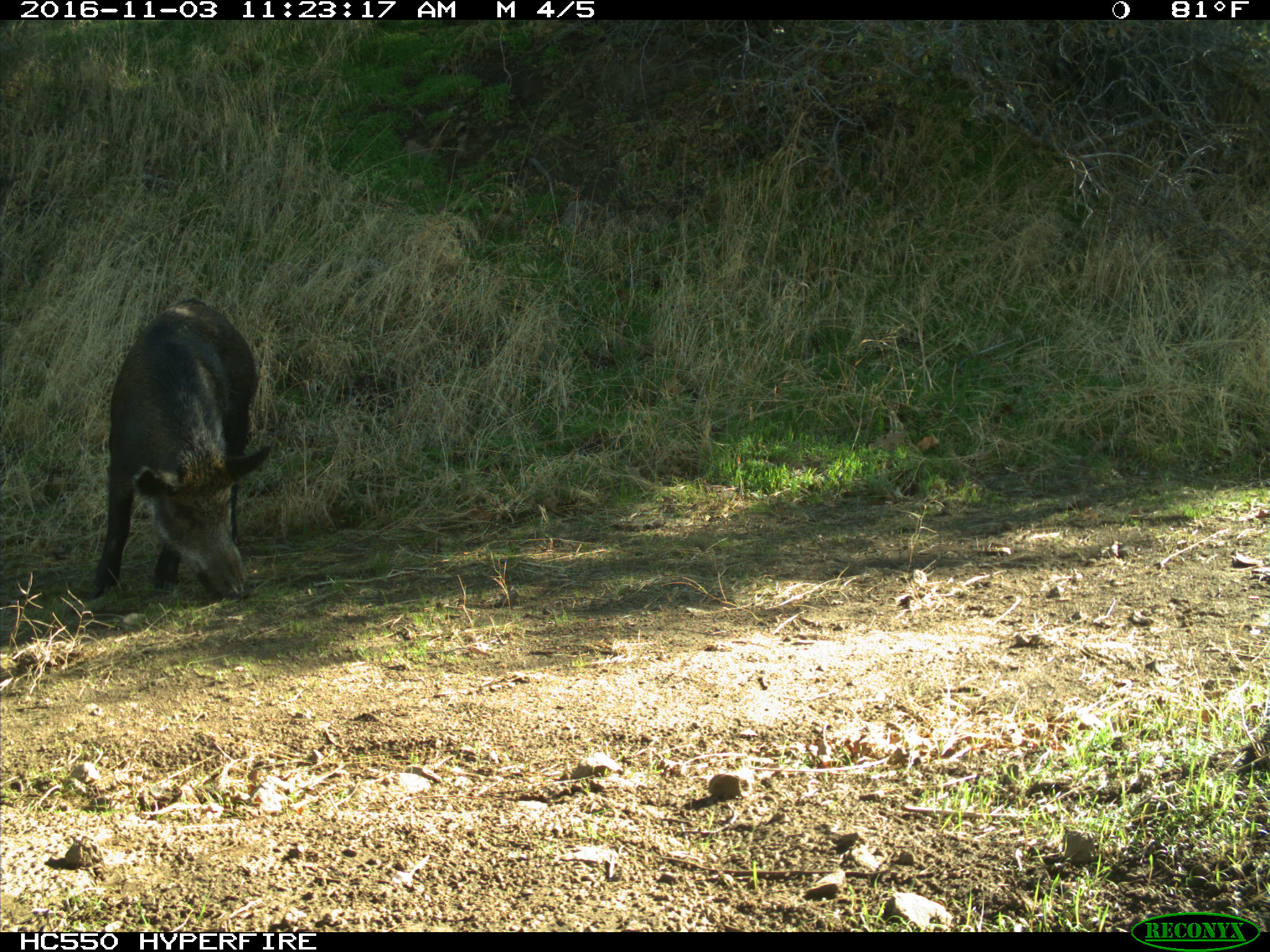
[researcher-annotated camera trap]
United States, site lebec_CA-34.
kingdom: Animalia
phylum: Chordata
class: Mammalia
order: Artiodactyla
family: Suidae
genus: Sus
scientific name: Sus scrofa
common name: wild boar